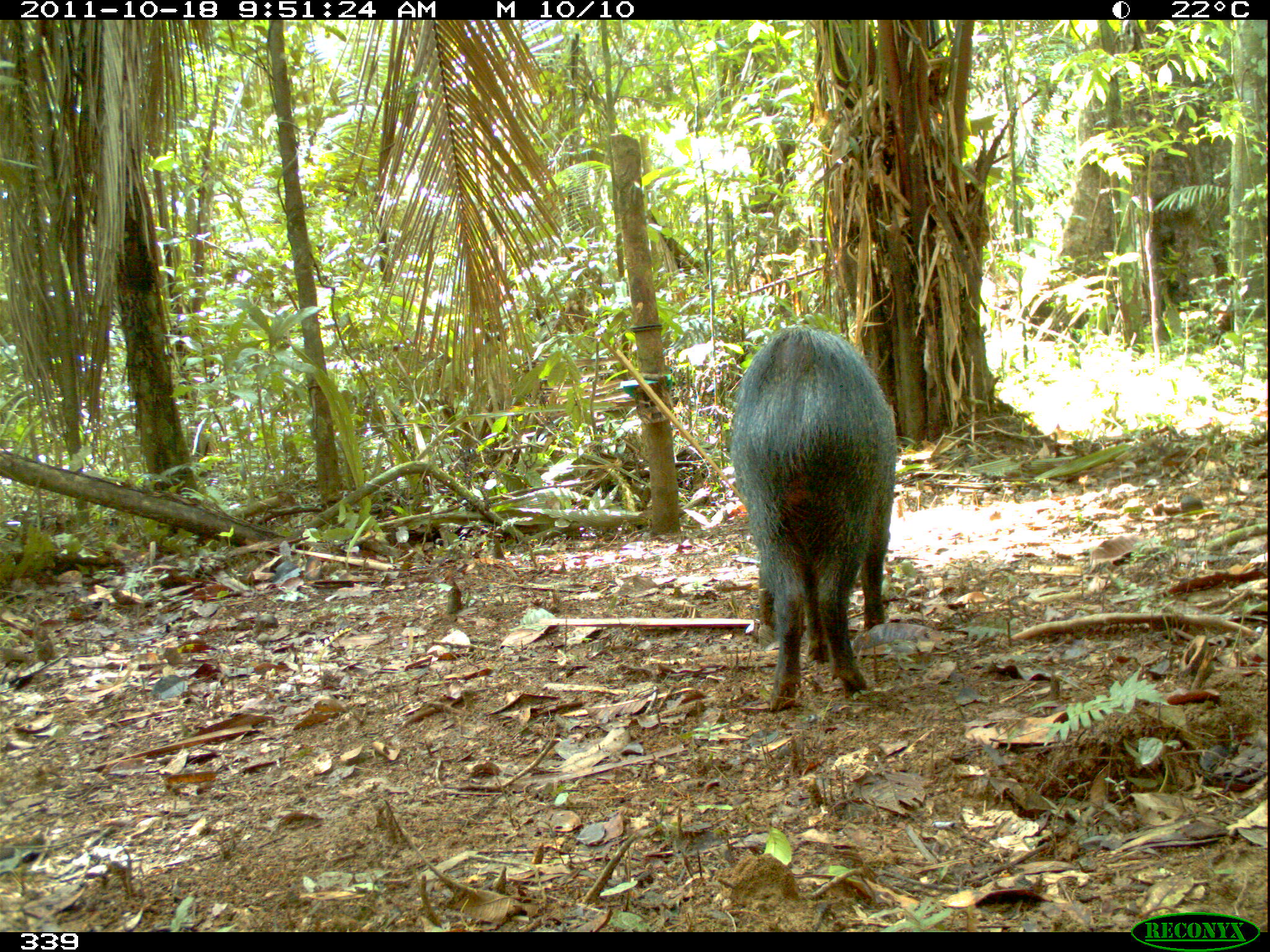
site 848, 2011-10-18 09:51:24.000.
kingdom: Animalia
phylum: Chordata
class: Mammalia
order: Artiodactyla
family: Tayassuidae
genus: Pecari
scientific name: Pecari tajacu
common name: collared peccary